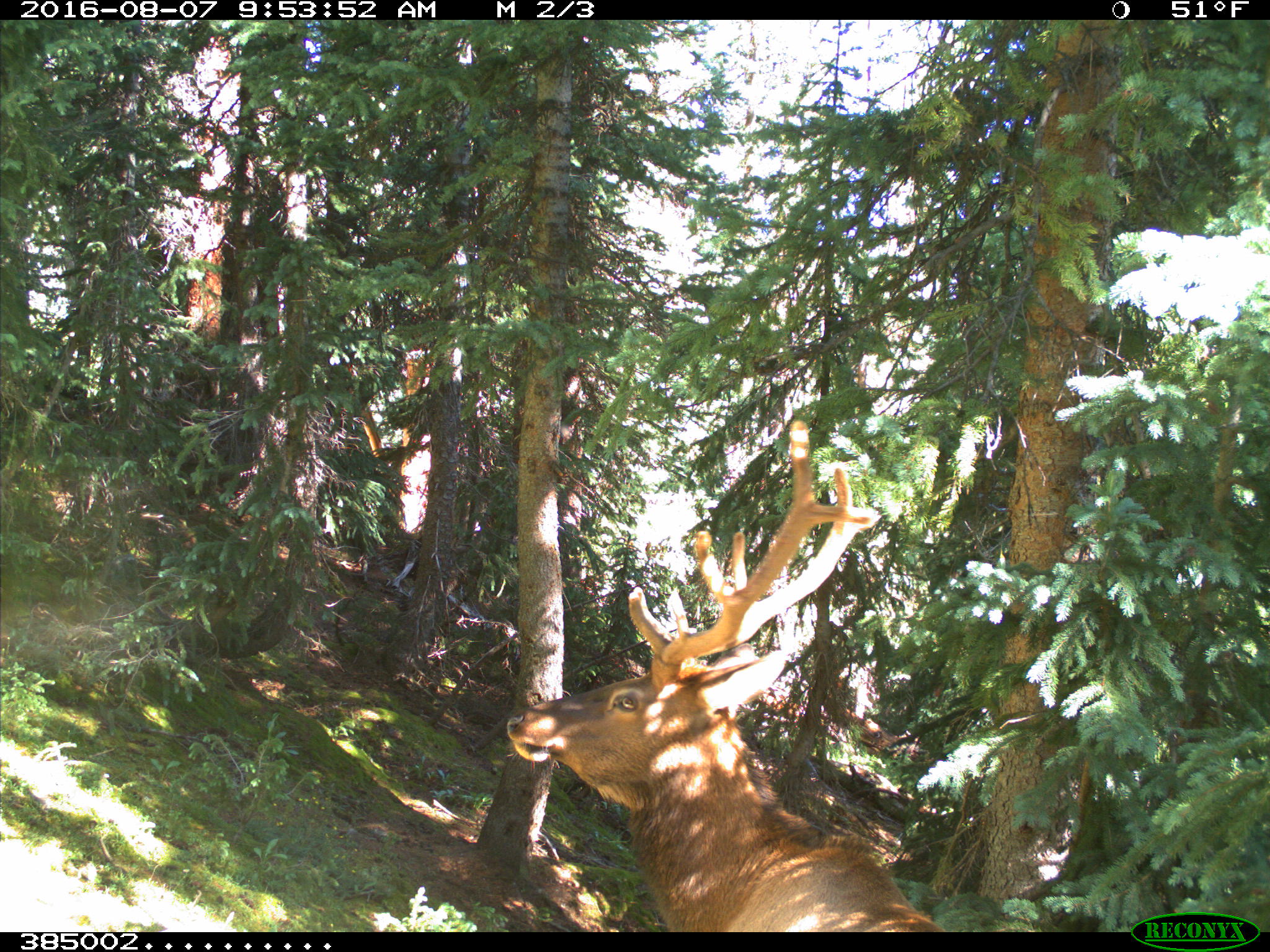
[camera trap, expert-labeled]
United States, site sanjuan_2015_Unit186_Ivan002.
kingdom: Animalia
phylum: Chordata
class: Mammalia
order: Artiodactyla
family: Cervidae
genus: Cervus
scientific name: Cervus elaphus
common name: red deer